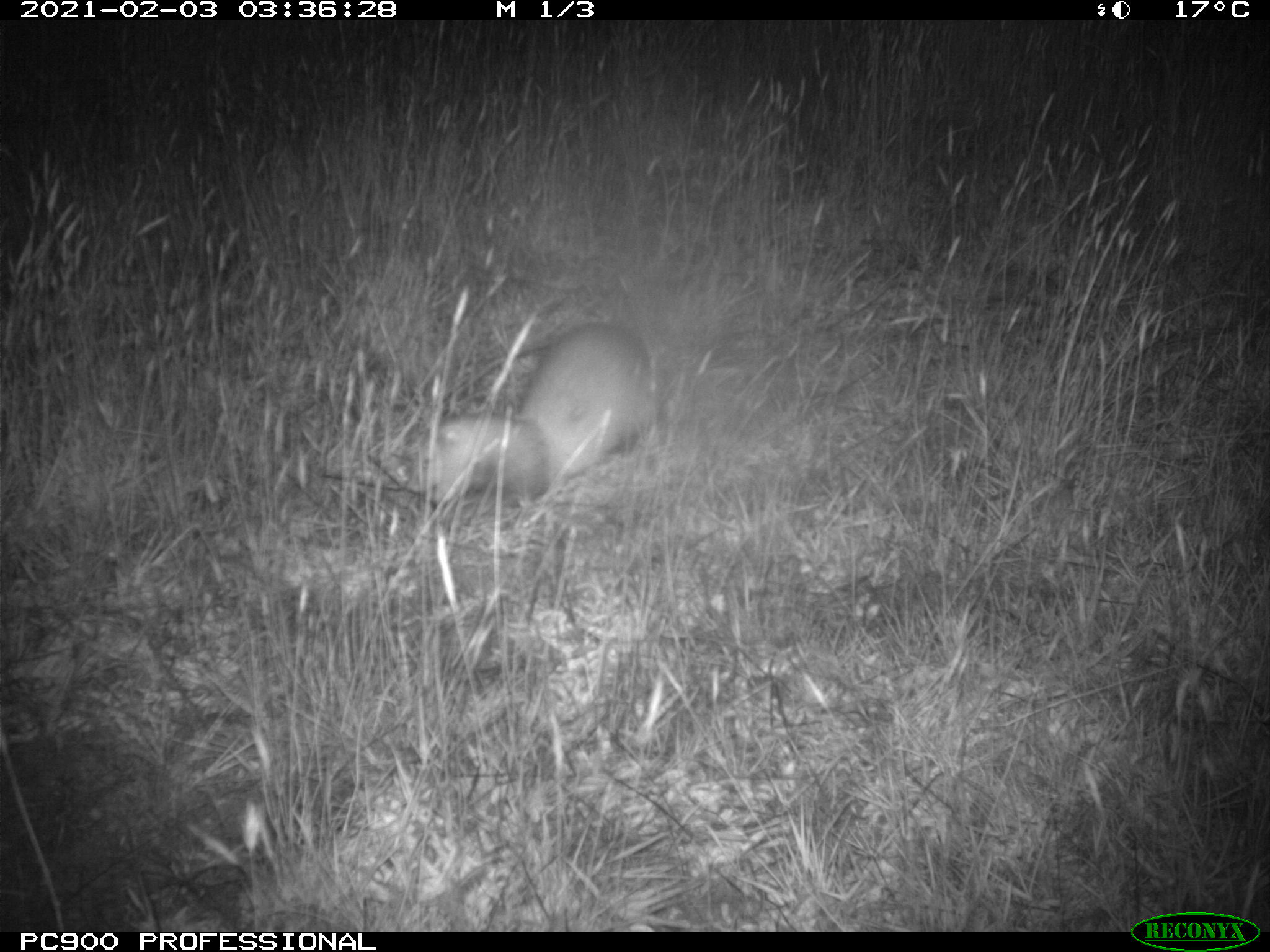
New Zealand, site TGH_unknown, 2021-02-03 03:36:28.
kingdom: Animalia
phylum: Chordata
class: Mammalia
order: Carnivora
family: Mustelidae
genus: Mustela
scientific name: Mustela furo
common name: ferret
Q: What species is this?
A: Ferret (Mustela furo).